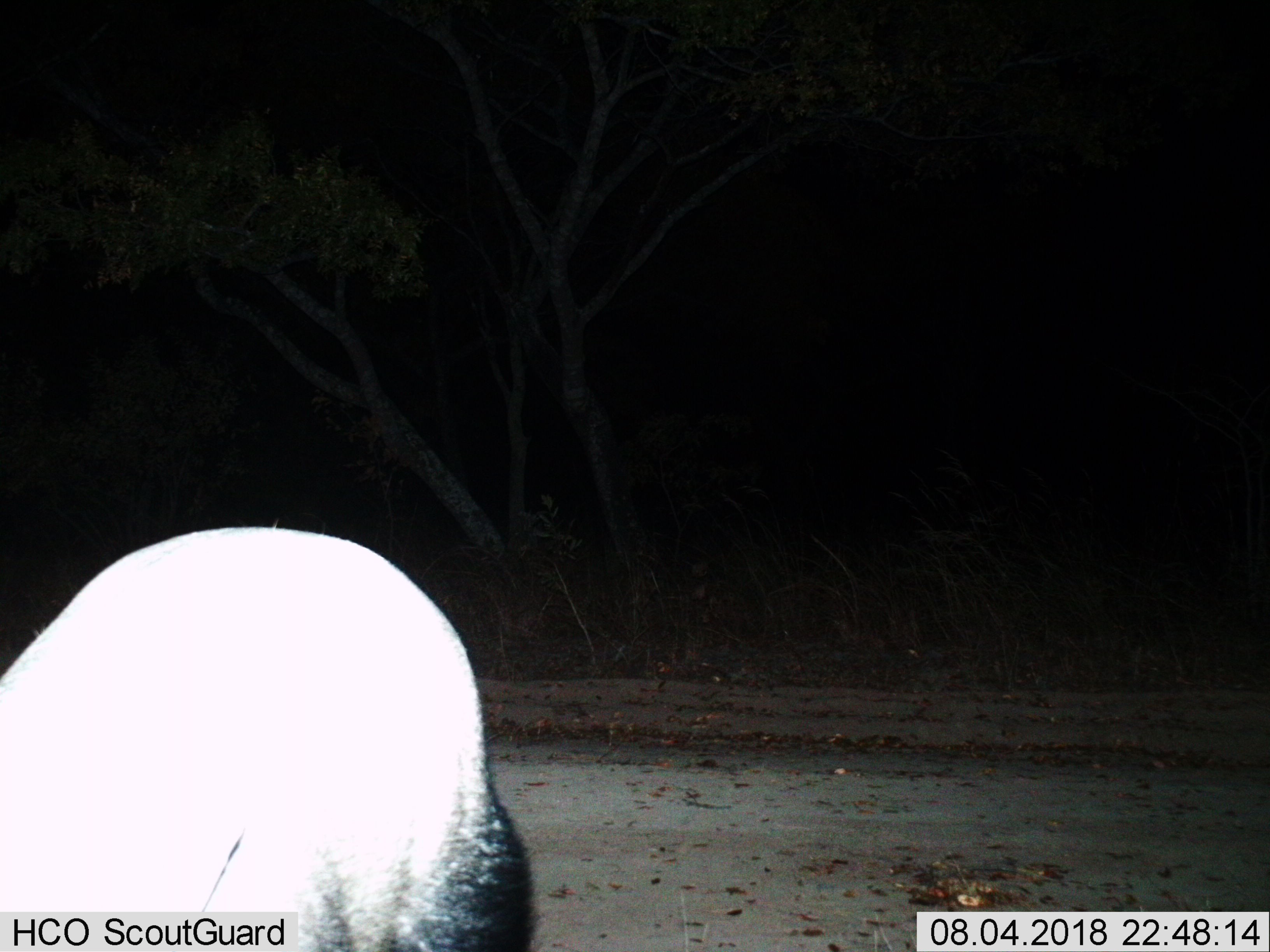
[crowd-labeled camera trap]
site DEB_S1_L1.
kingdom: Animalia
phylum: Chordata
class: Mammalia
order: Tubulidentata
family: Orycteropodidae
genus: Orycteropus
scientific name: Orycteropus afer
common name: aardvark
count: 1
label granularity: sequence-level